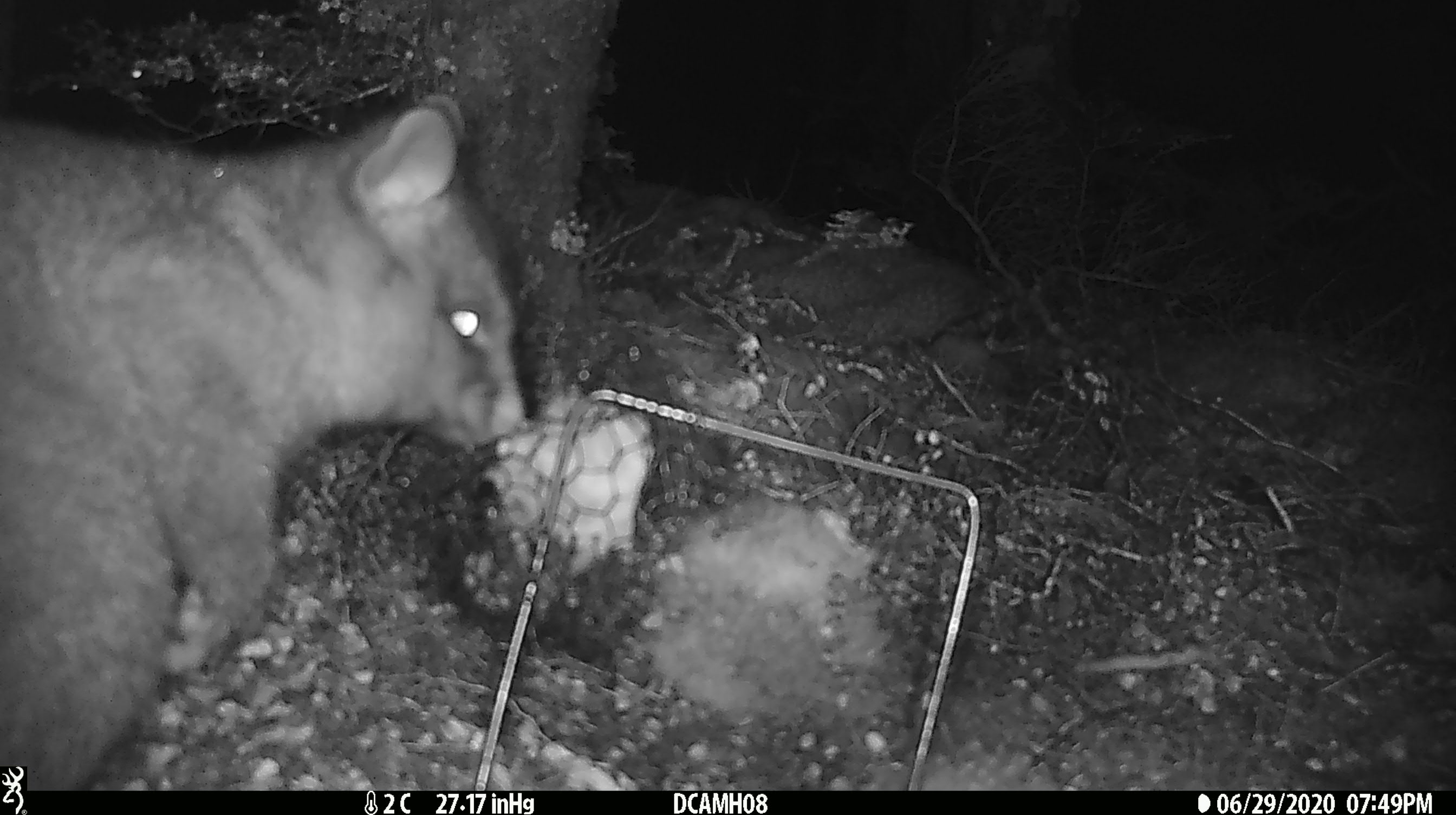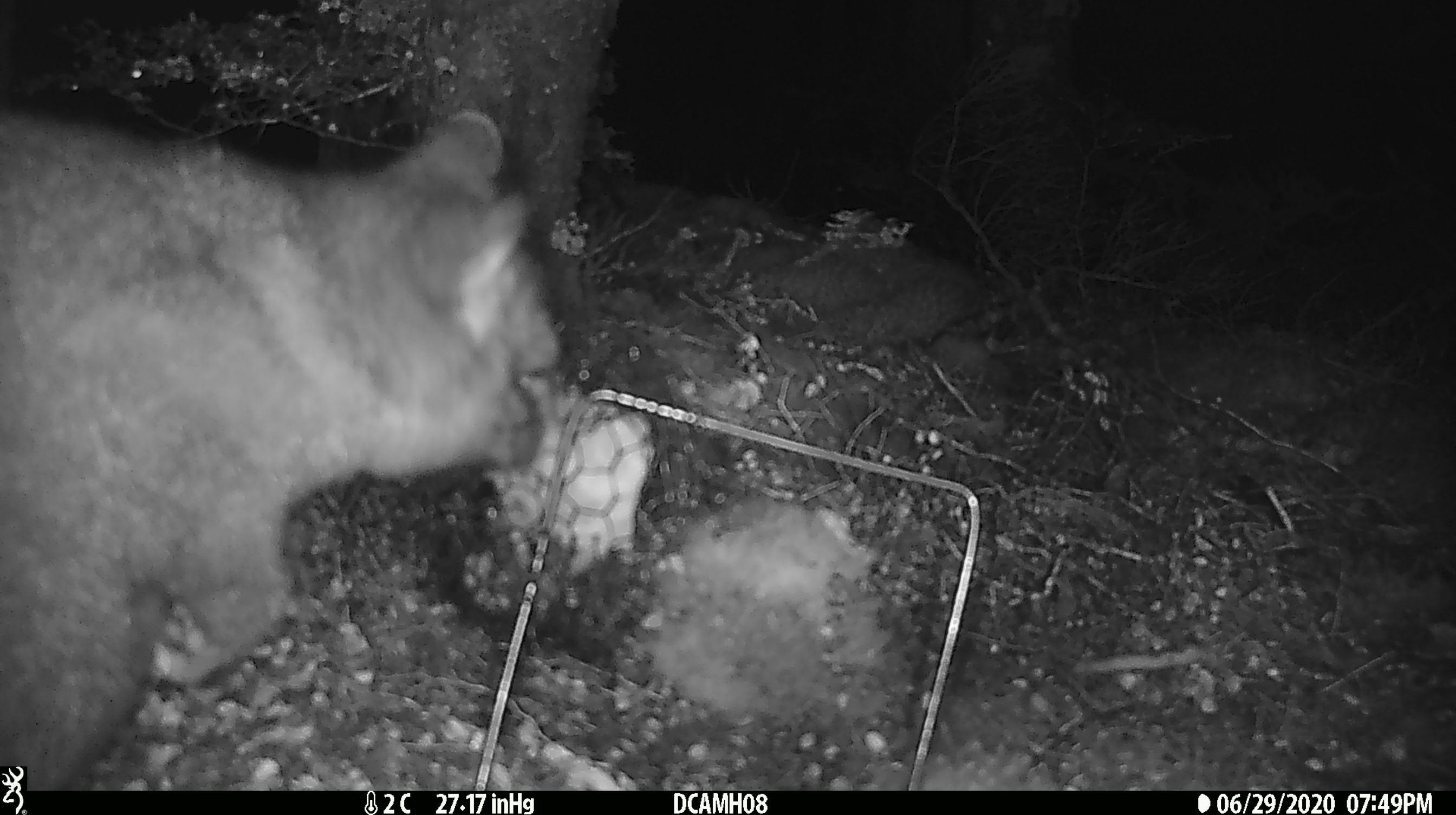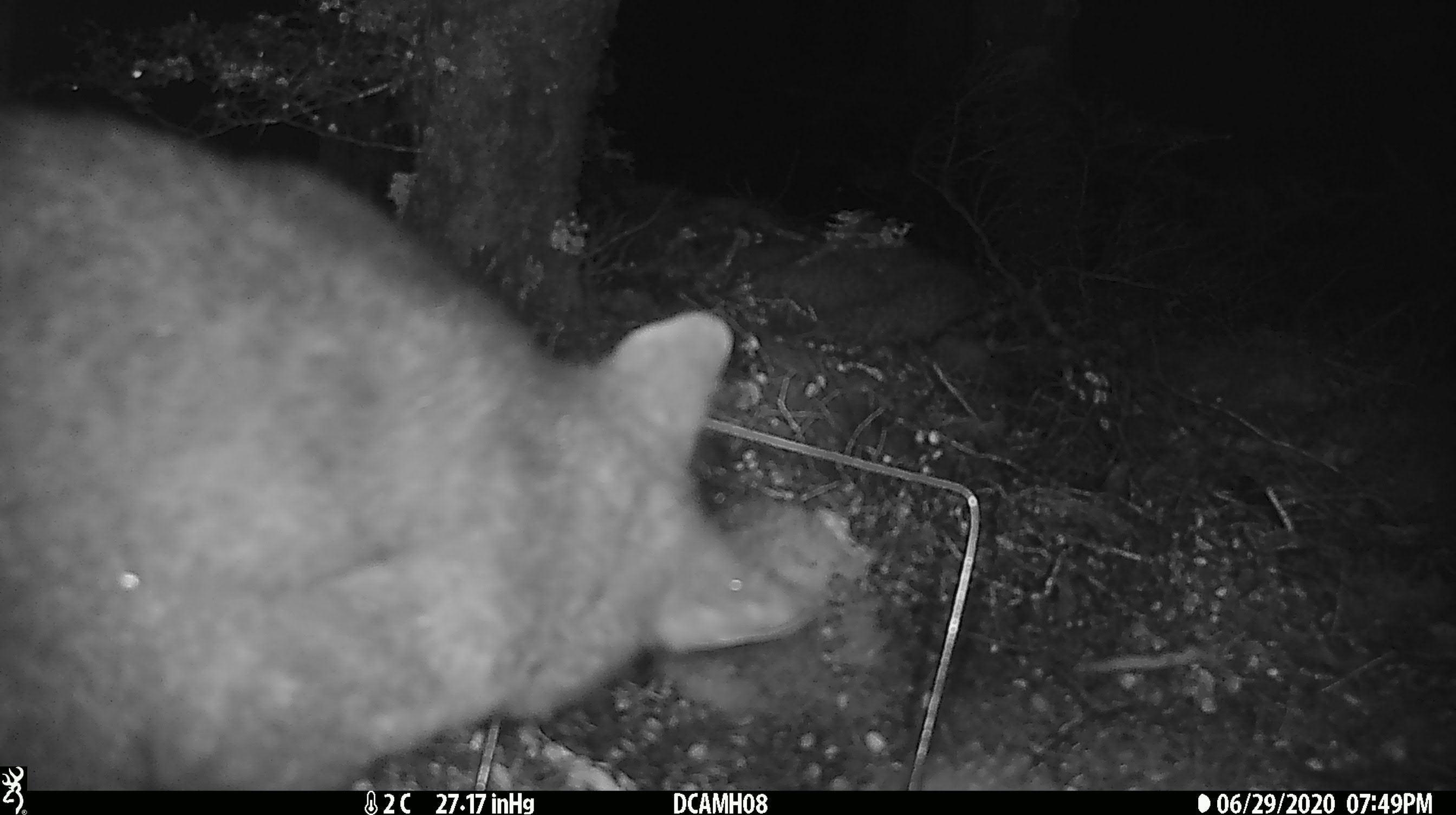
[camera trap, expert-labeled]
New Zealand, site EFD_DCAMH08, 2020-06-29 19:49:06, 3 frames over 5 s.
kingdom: Animalia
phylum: Chordata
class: Mammalia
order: Diprotodontia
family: Phalangeridae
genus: Trichosurus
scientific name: Trichosurus vulpecula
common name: common brushtail possum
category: possum